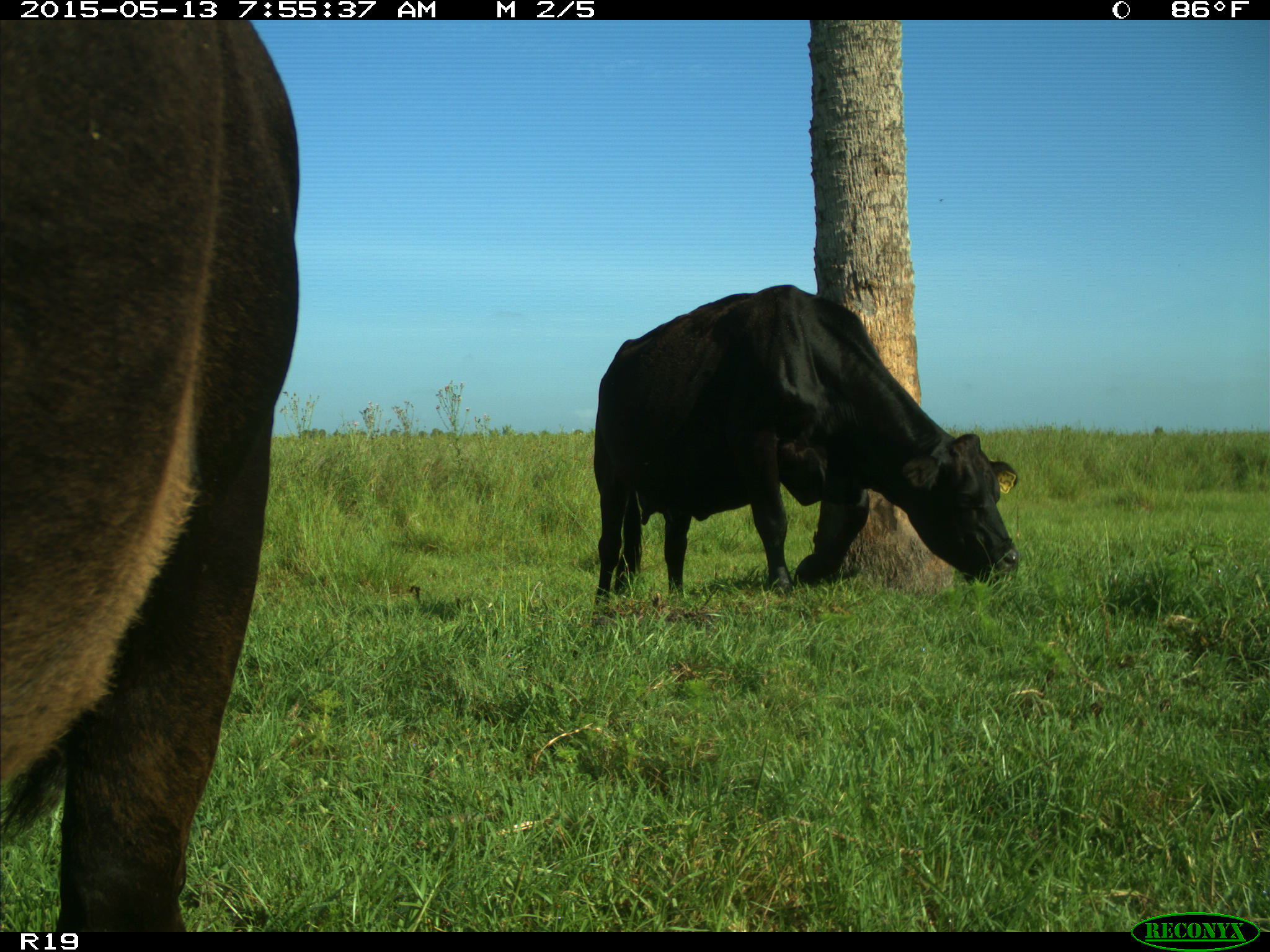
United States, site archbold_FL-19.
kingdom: Animalia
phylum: Chordata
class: Mammalia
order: Artiodactyla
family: Bovidae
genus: Bos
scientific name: Bos taurus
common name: domestic cow